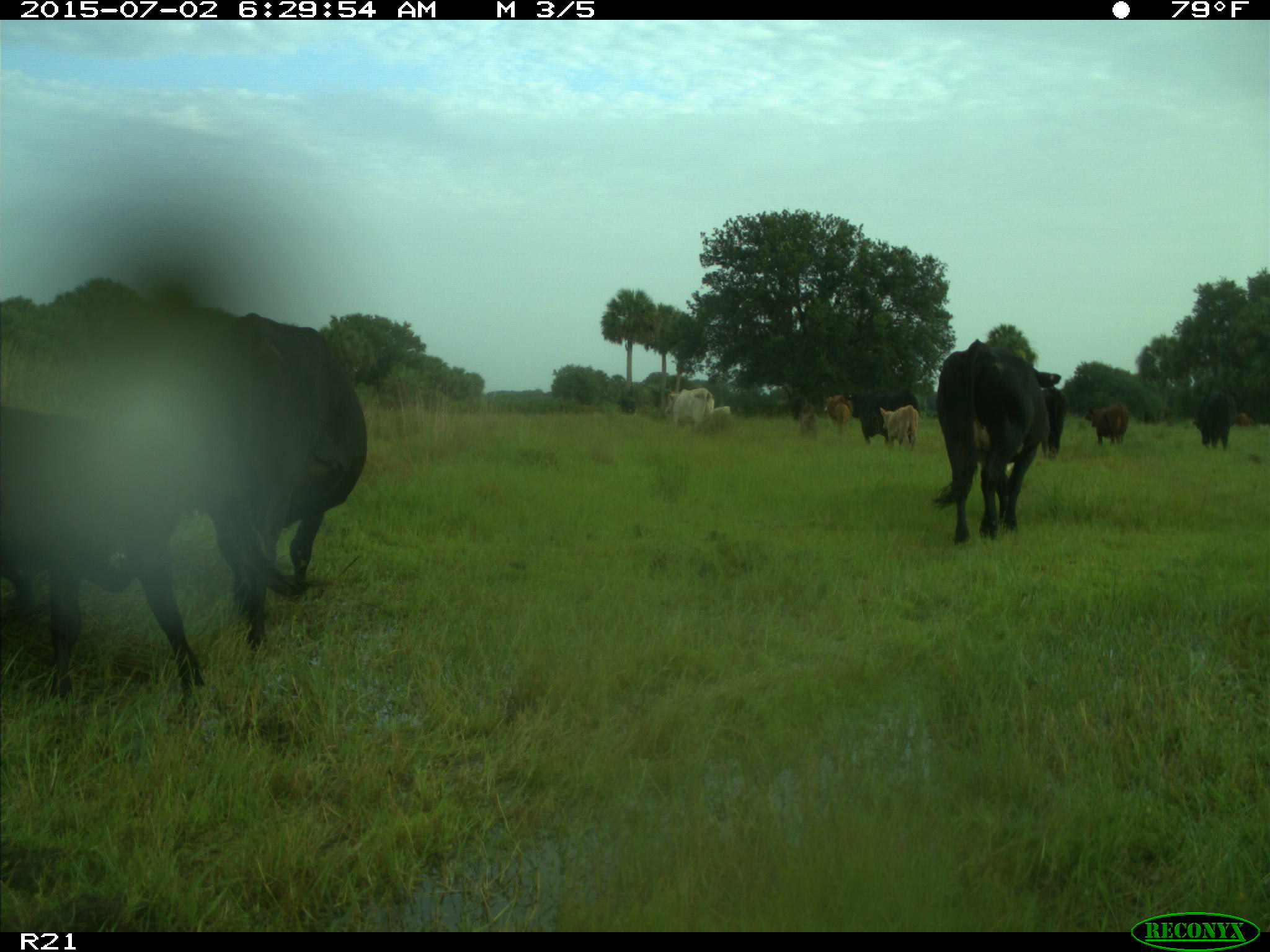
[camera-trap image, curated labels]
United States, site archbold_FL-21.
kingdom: Animalia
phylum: Chordata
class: Mammalia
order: Artiodactyla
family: Bovidae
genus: Bos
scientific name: Bos taurus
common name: domestic cow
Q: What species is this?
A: Bos taurus (domestic cow).